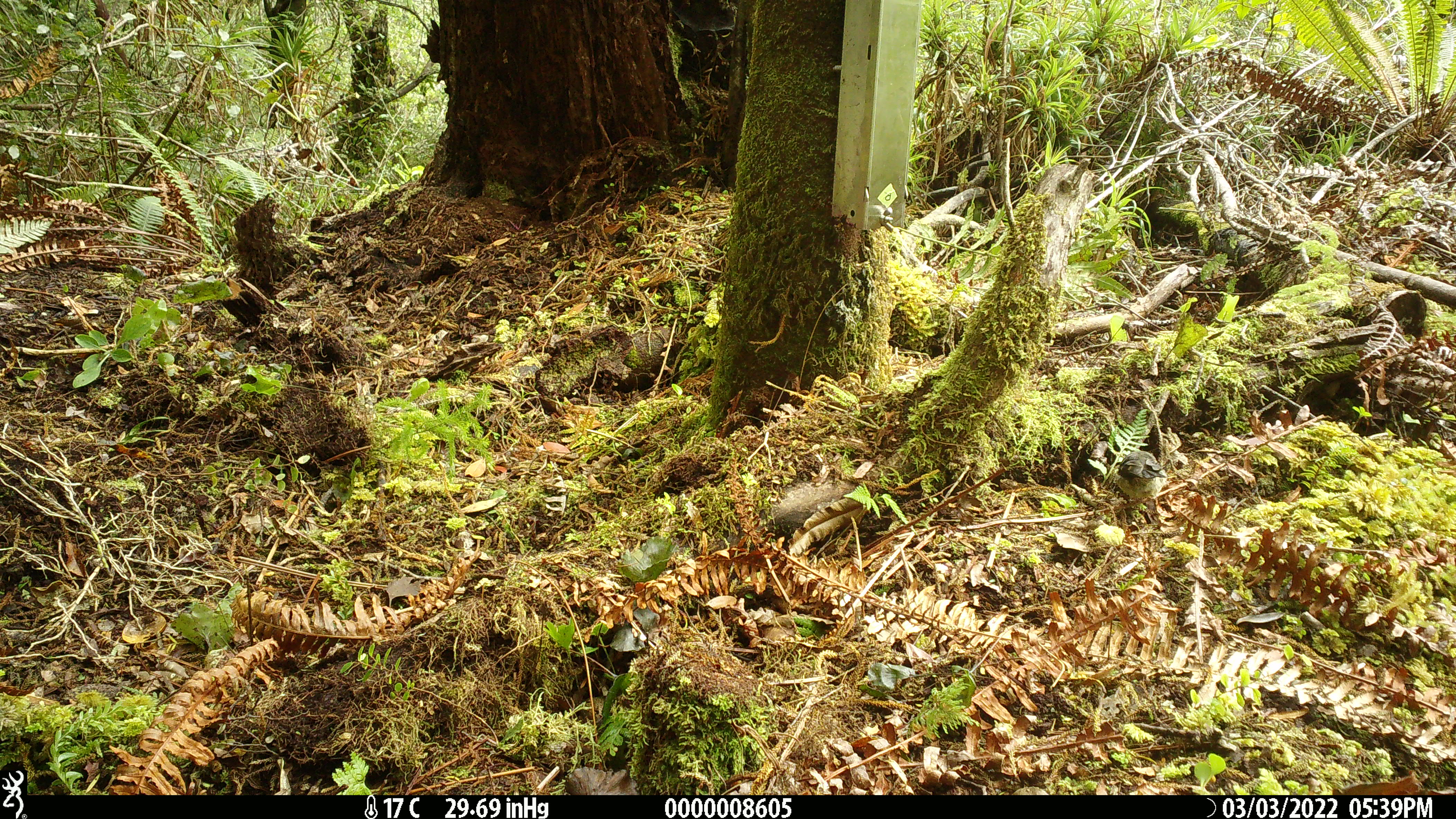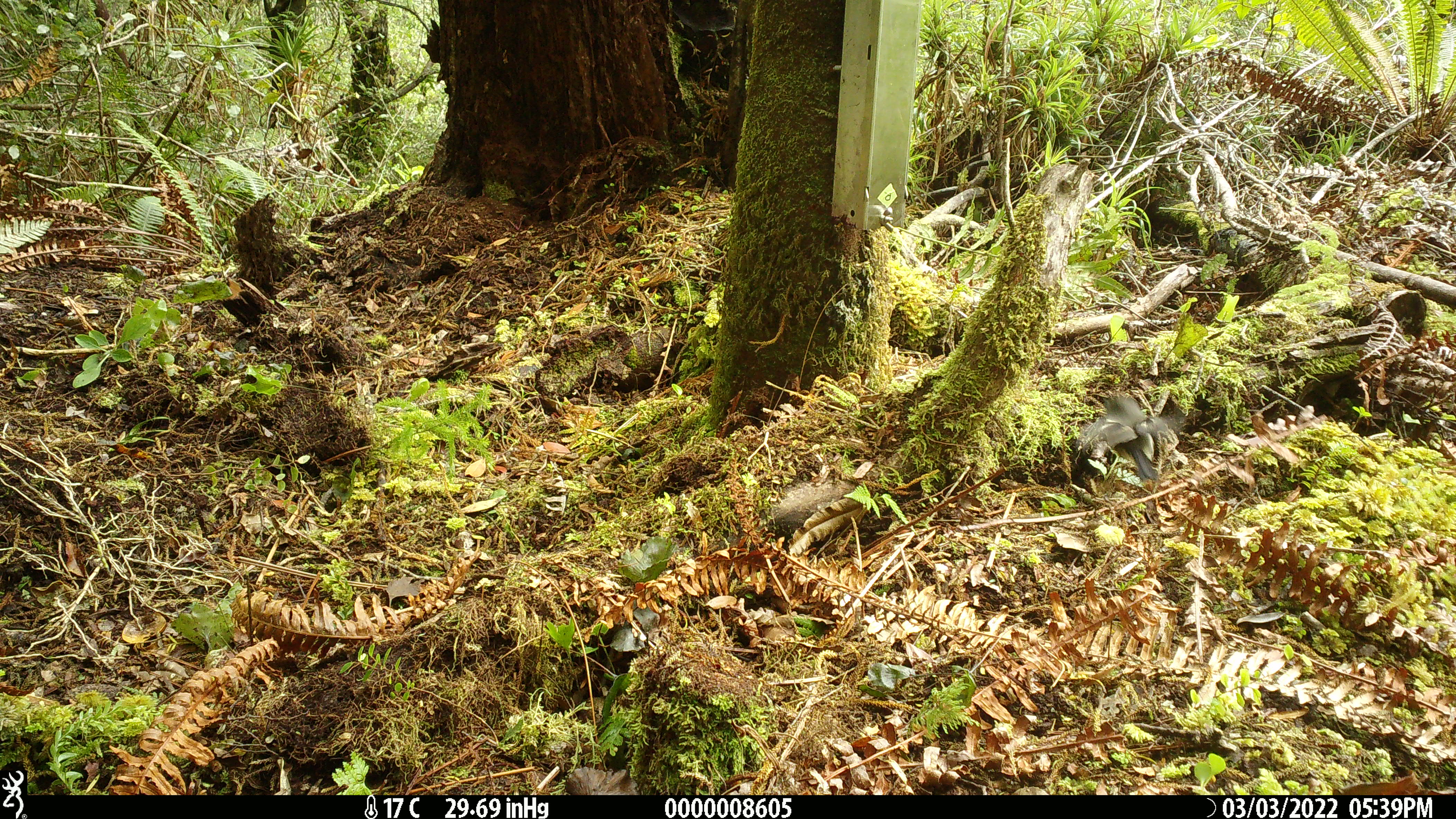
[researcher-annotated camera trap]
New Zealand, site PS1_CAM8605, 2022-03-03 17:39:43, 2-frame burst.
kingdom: Animalia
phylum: Chordata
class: Aves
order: Passeriformes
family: Petroicidae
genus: Petroica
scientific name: Petroica macrocephala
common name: tomtit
Tomtit (Petroica macrocephala).